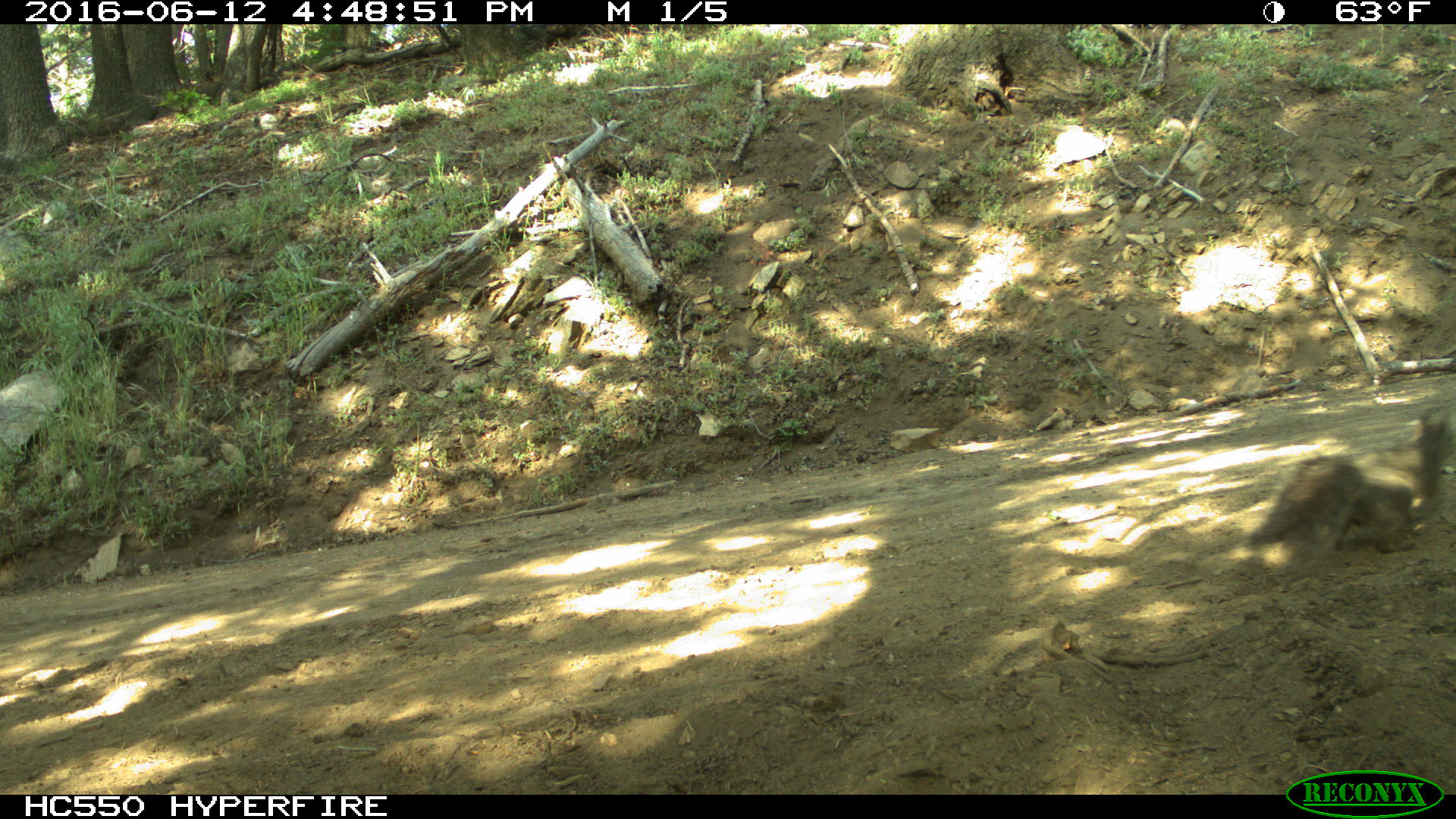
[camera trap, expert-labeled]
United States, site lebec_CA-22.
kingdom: Animalia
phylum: Chordata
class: Mammalia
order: Rodentia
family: Sciuridae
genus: Otospermophilus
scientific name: Otospermophilus beecheyi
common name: california ground squirrel